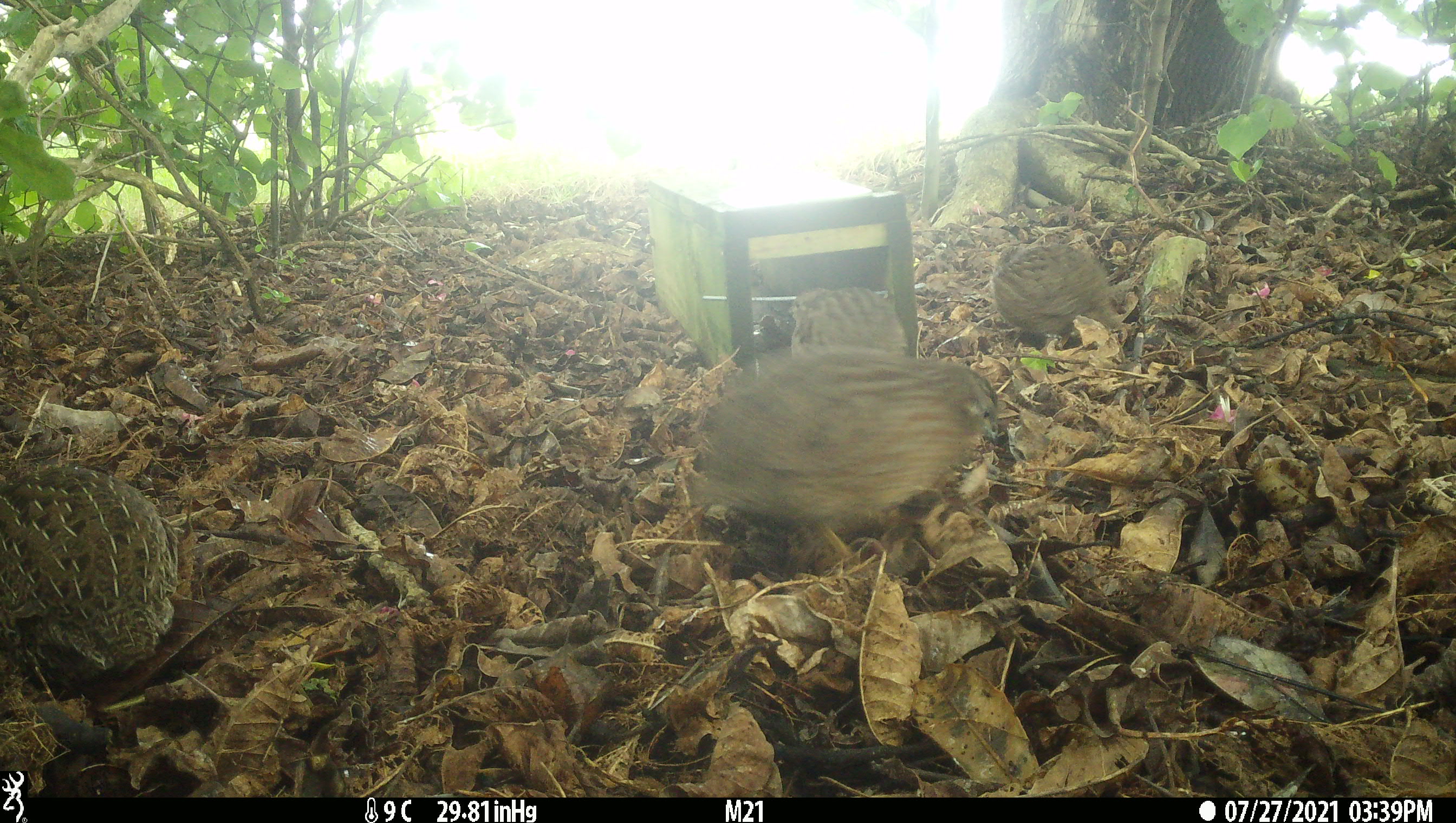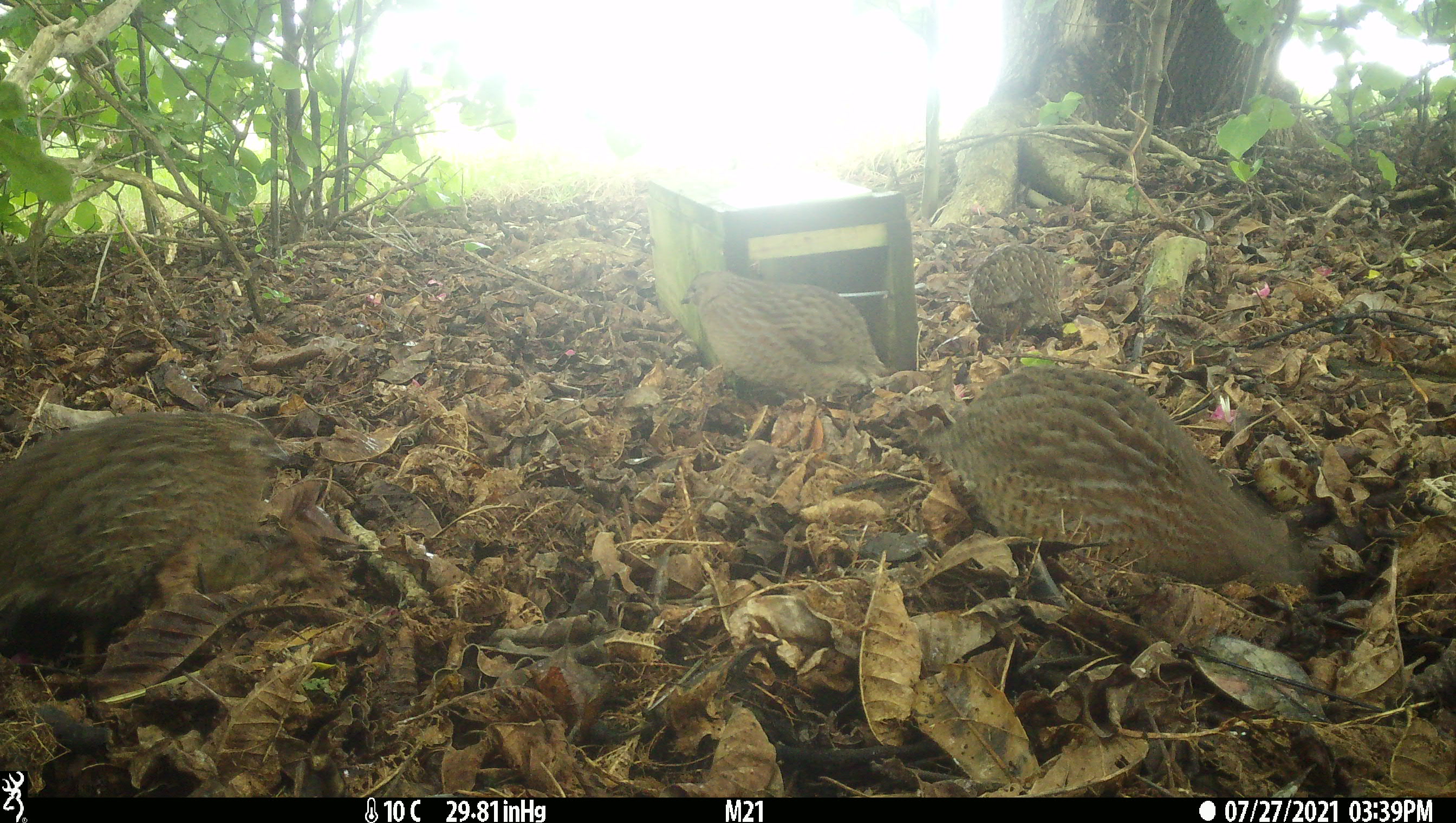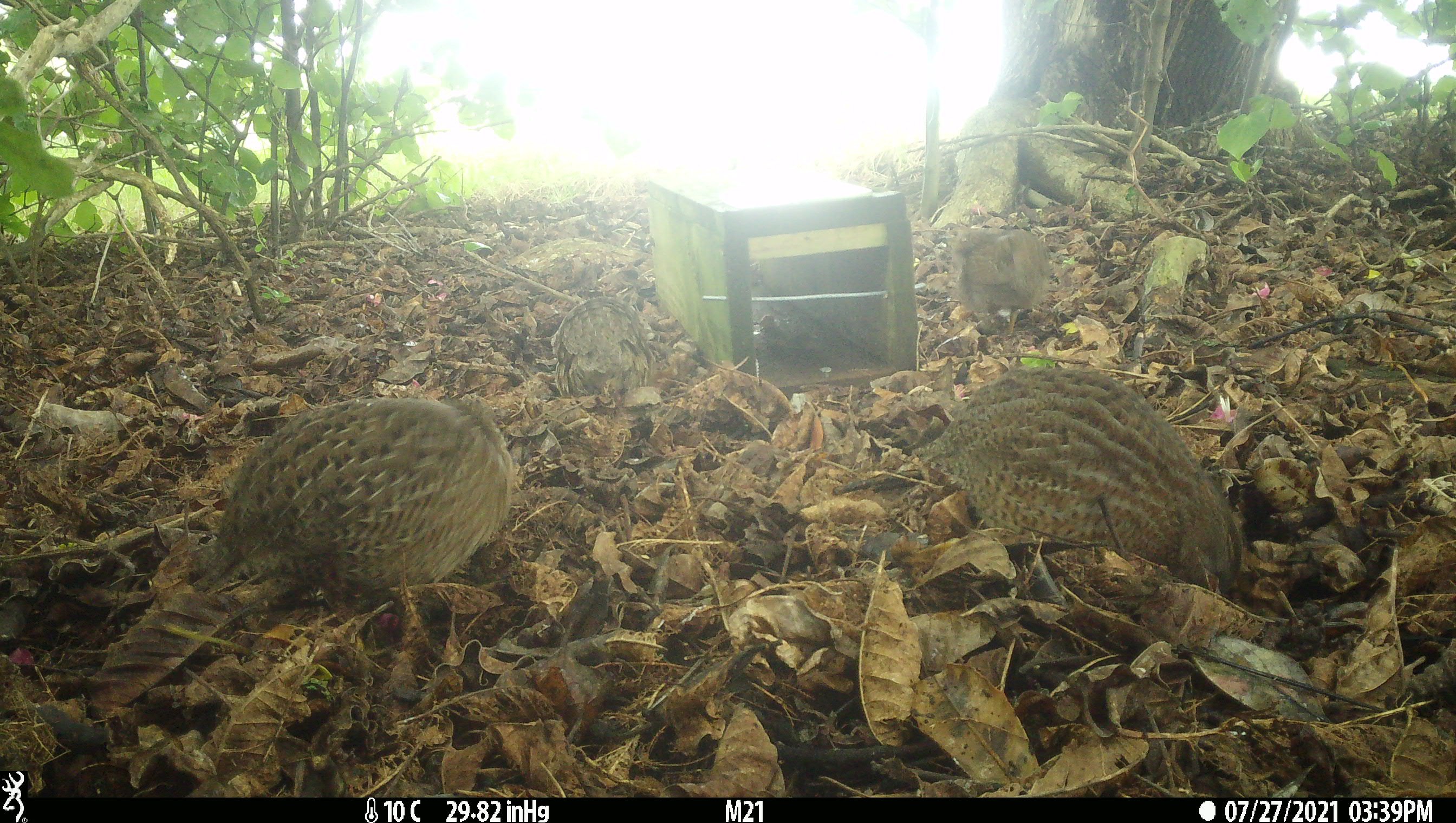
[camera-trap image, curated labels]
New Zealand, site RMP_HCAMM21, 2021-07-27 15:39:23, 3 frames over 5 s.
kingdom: Animalia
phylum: Chordata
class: Aves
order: Galliformes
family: Phasianidae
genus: Synoicus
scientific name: Synoicus ypsilophorus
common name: brown quail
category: quail brown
Quail brown (brown quail) (Synoicus ypsilophorus).